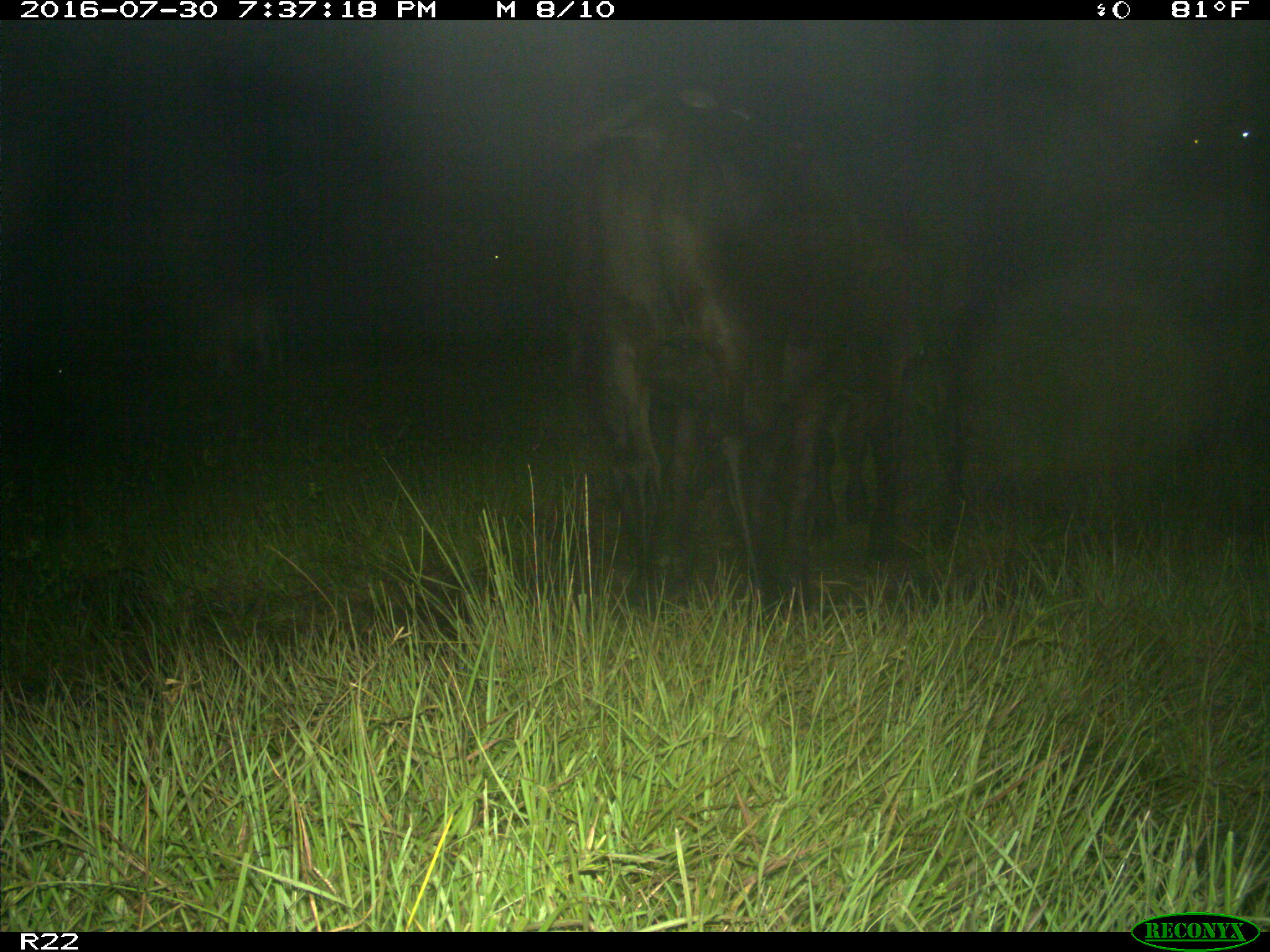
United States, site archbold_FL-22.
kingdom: Animalia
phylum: Chordata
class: Mammalia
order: Artiodactyla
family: Bovidae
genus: Bos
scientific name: Bos taurus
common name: domestic cow